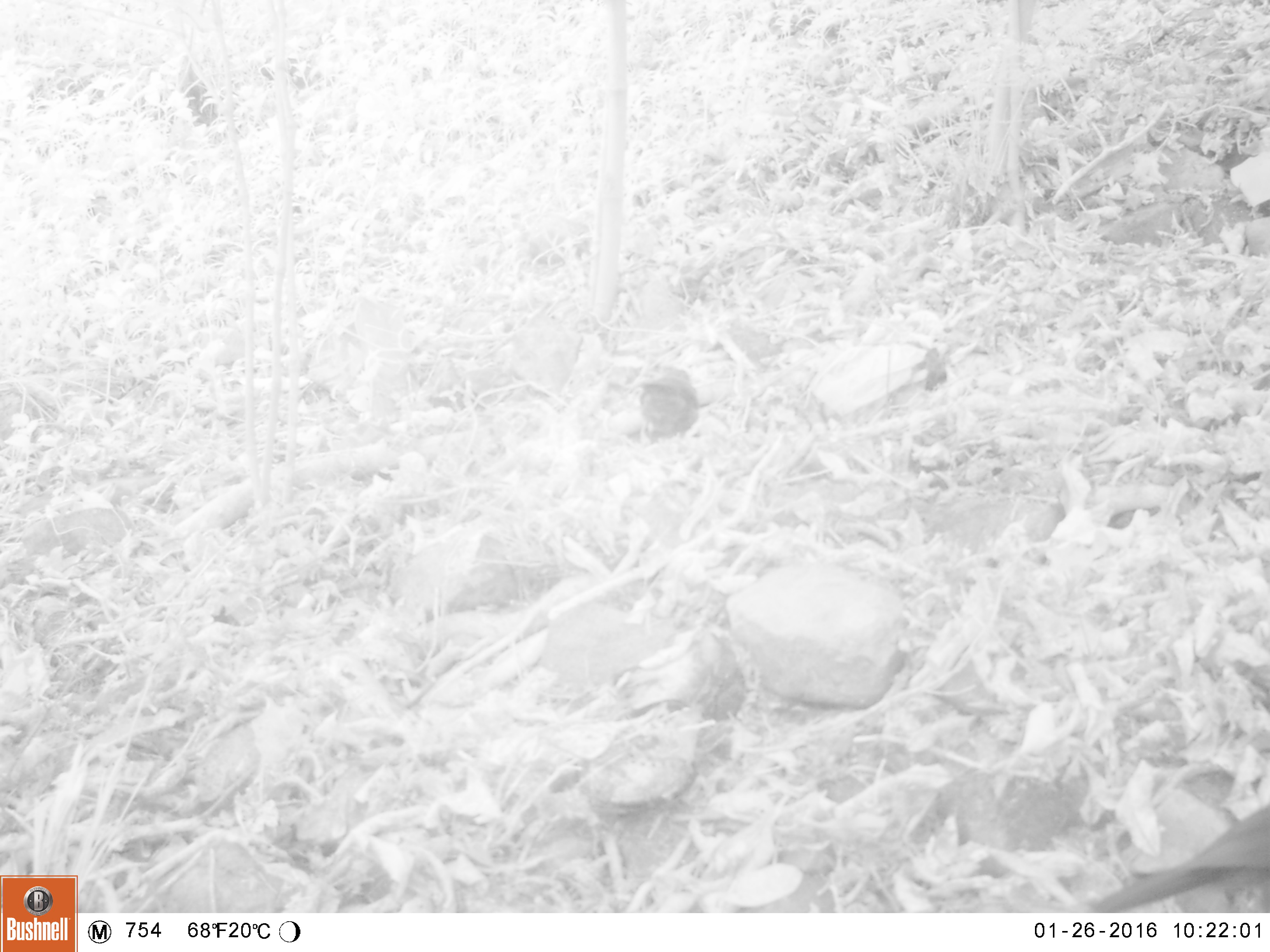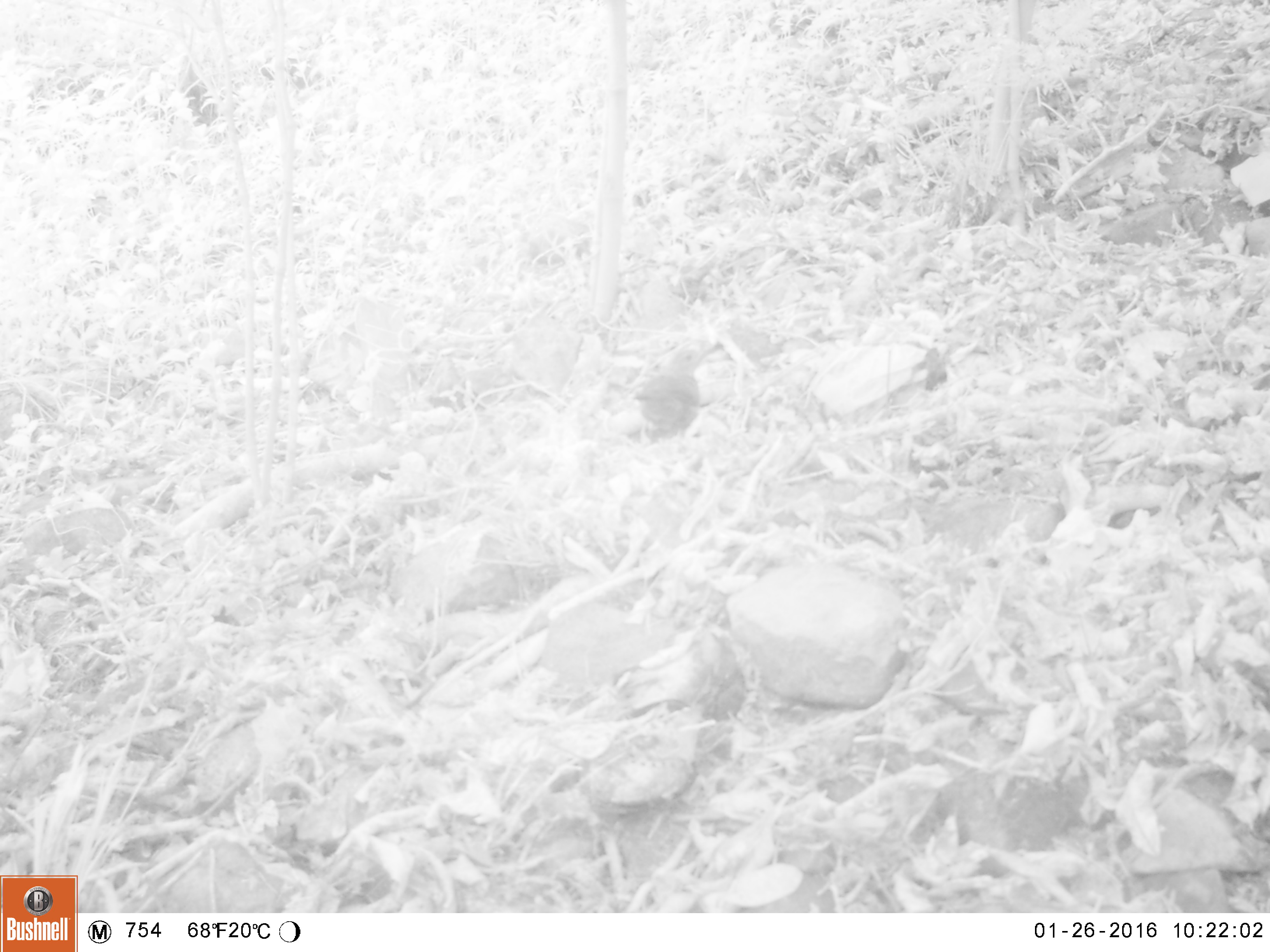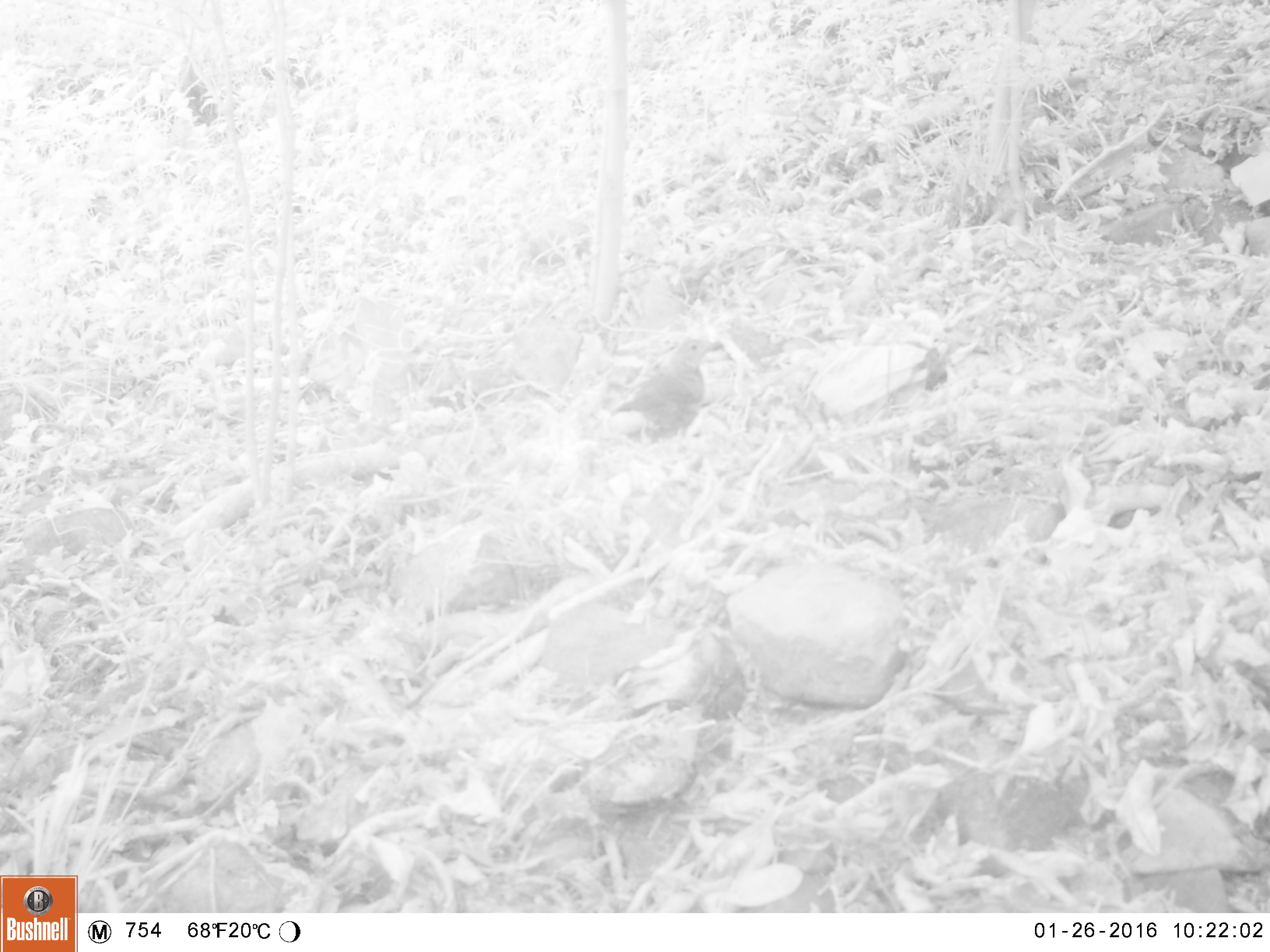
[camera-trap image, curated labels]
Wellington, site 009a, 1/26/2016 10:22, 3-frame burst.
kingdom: Animalia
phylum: Chordata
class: Aves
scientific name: Aves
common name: bird